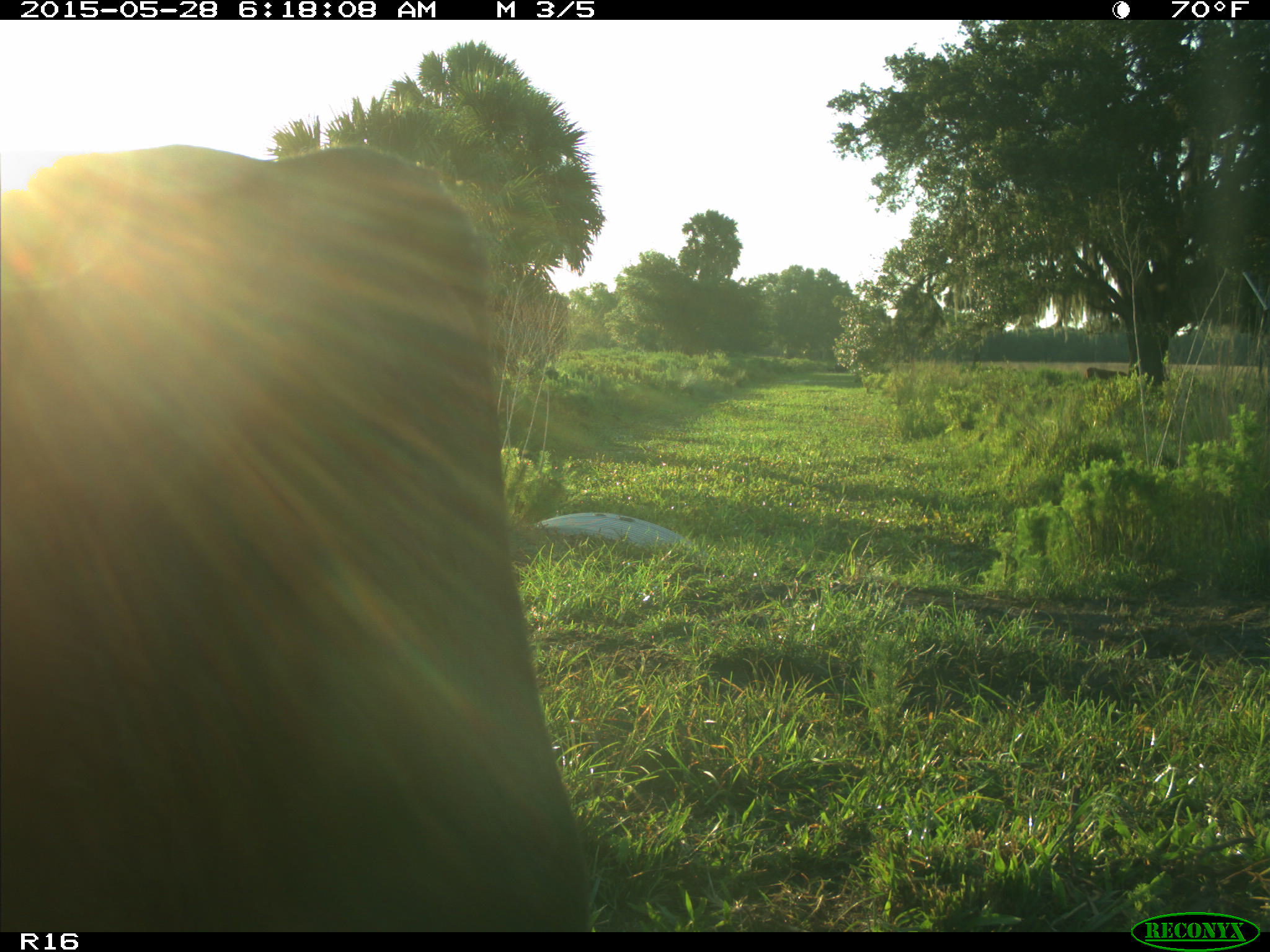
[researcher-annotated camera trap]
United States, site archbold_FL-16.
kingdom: Animalia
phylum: Chordata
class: Mammalia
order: Artiodactyla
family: Bovidae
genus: Bos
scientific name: Bos taurus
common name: domestic cow